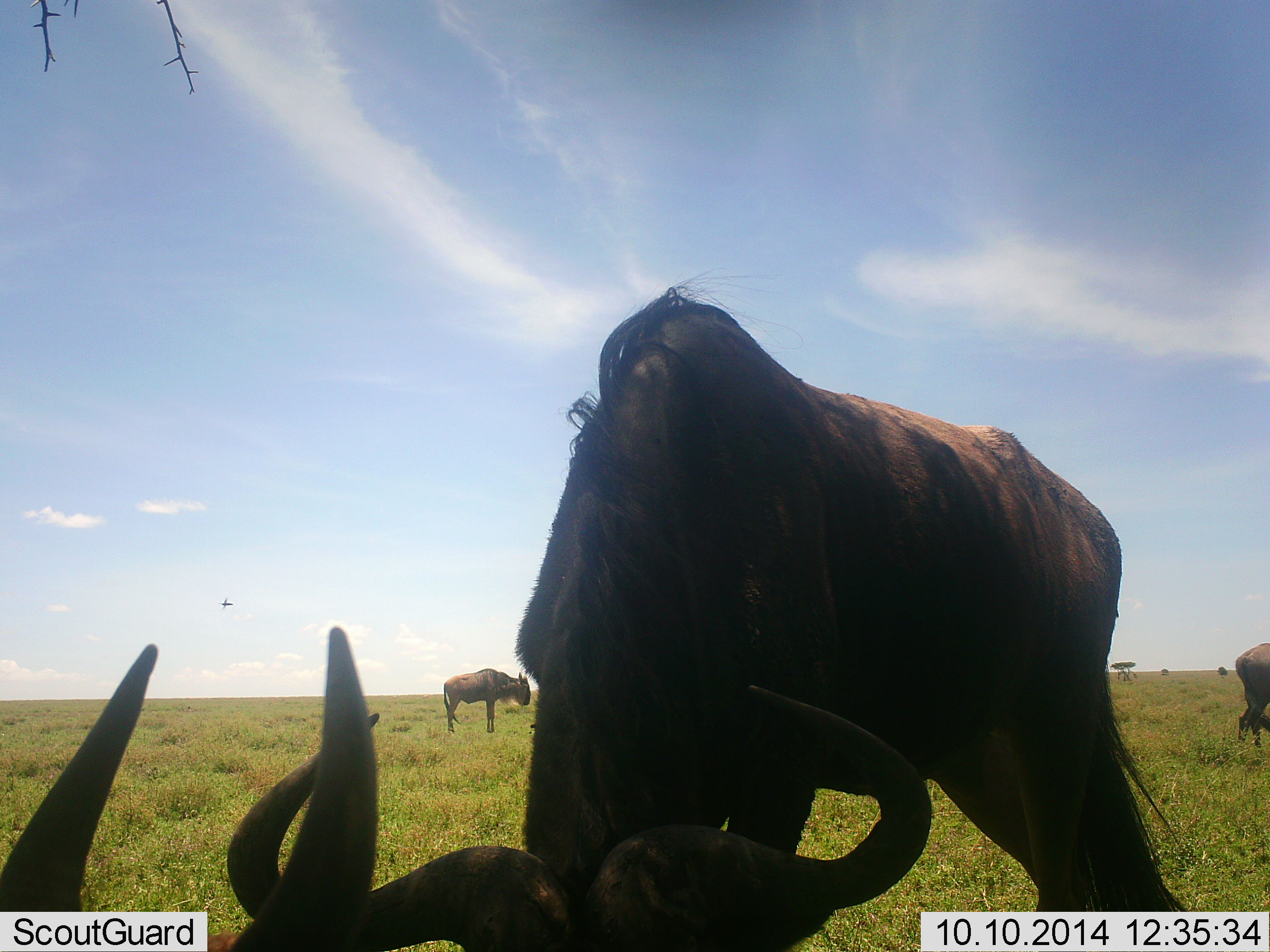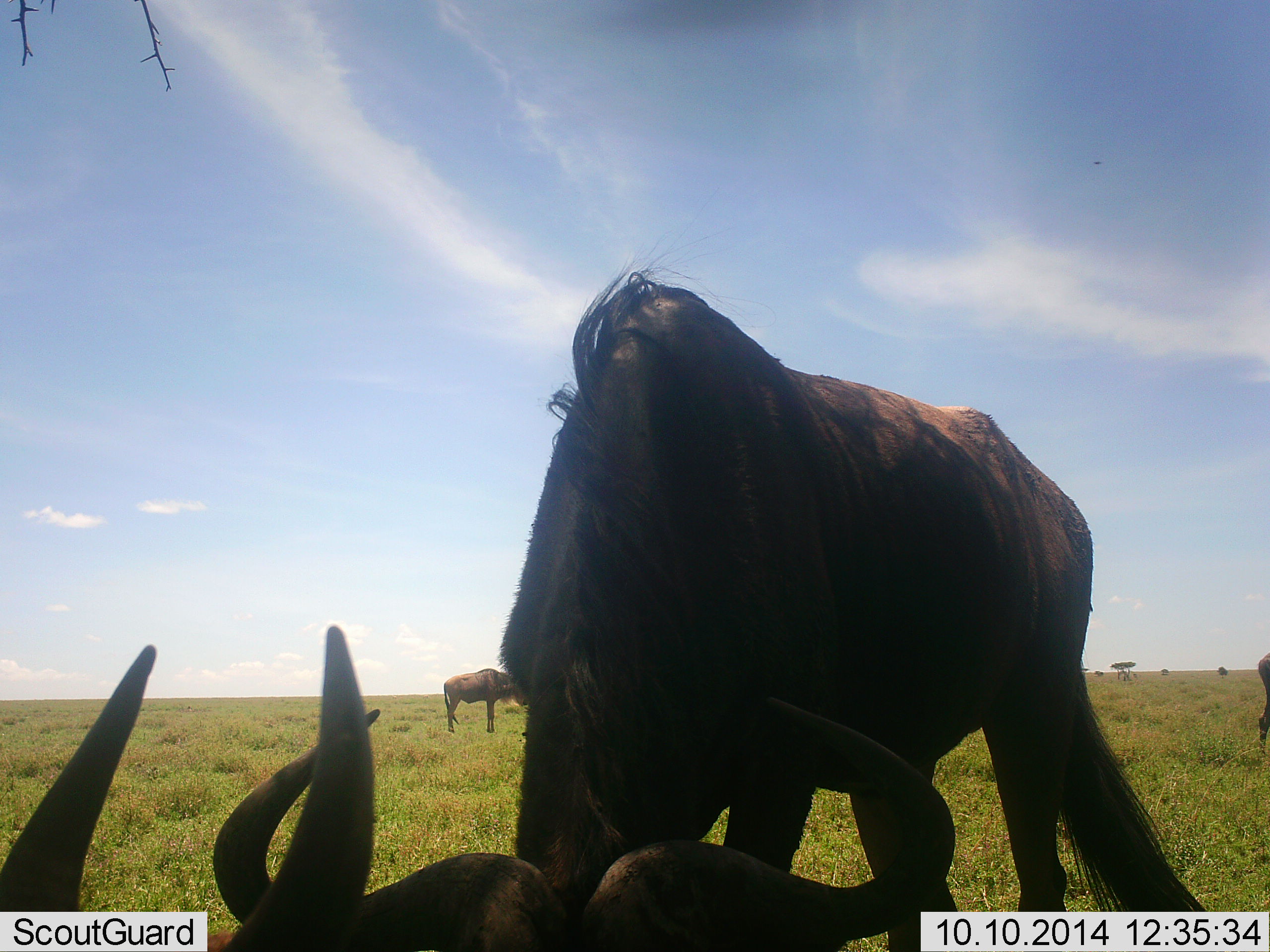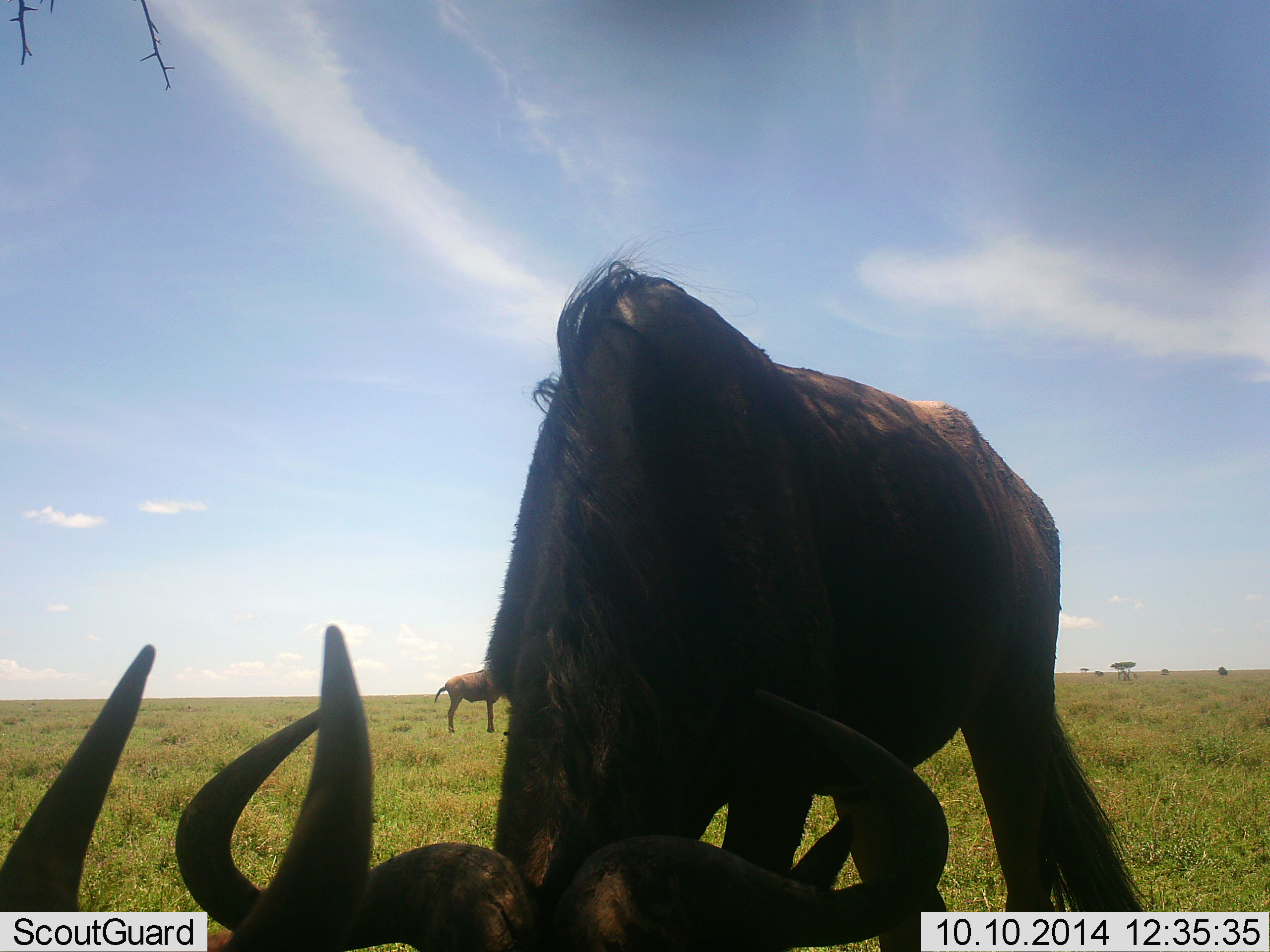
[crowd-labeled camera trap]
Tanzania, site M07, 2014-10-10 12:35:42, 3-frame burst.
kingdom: Animalia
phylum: Chordata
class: Mammalia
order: Artiodactyla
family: Bovidae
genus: Connochaetes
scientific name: Connochaetes taurinus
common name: blue wildebeest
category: wildebeest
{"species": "wildebeest (blue wildebeest) (Connochaetes taurinus)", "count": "4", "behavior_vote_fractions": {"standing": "50%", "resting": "40%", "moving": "20%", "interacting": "10%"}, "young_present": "10%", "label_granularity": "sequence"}